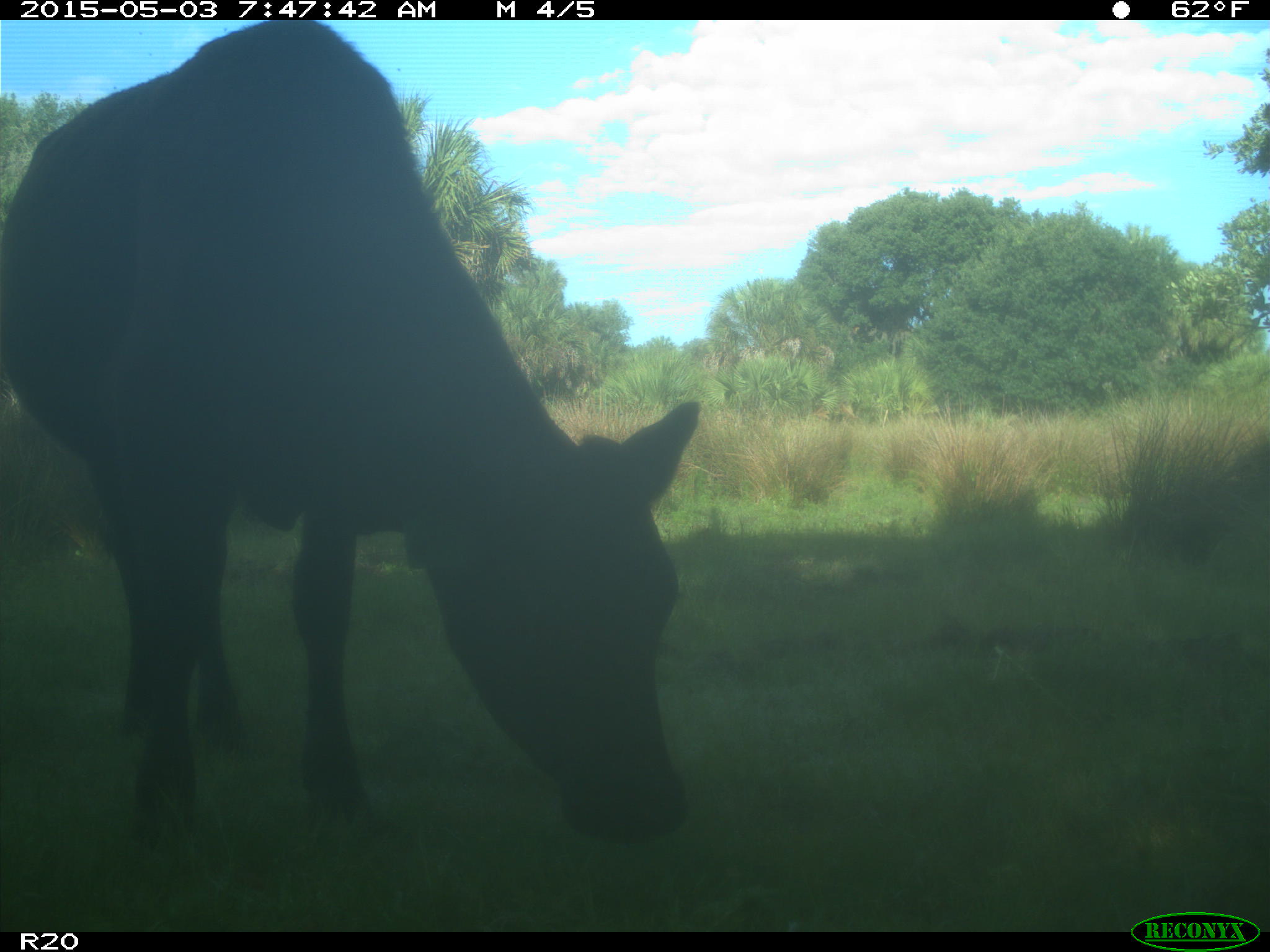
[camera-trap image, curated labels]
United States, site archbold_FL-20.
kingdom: Animalia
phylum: Chordata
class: Mammalia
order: Artiodactyla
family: Bovidae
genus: Bos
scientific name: Bos taurus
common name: domestic cow